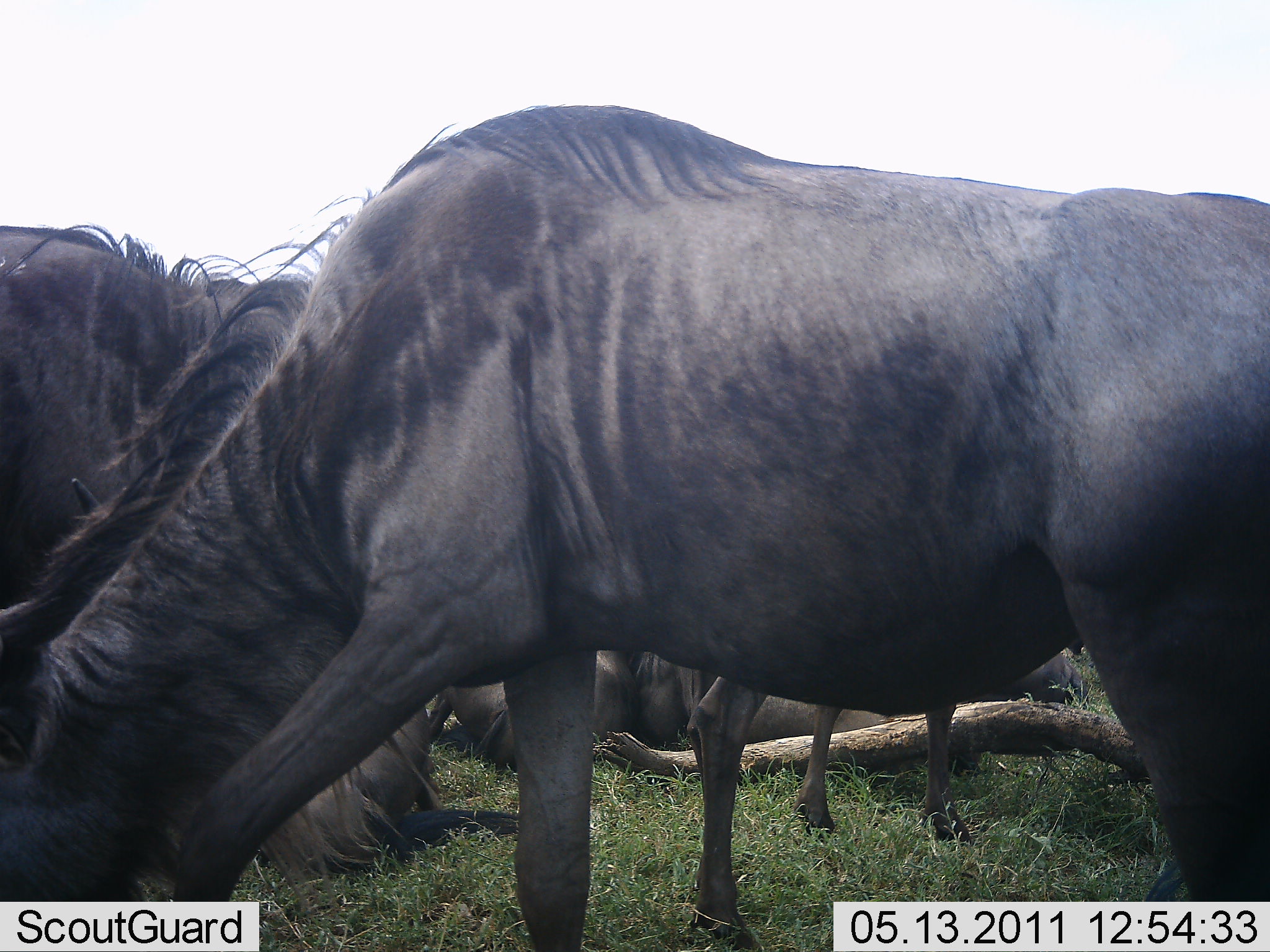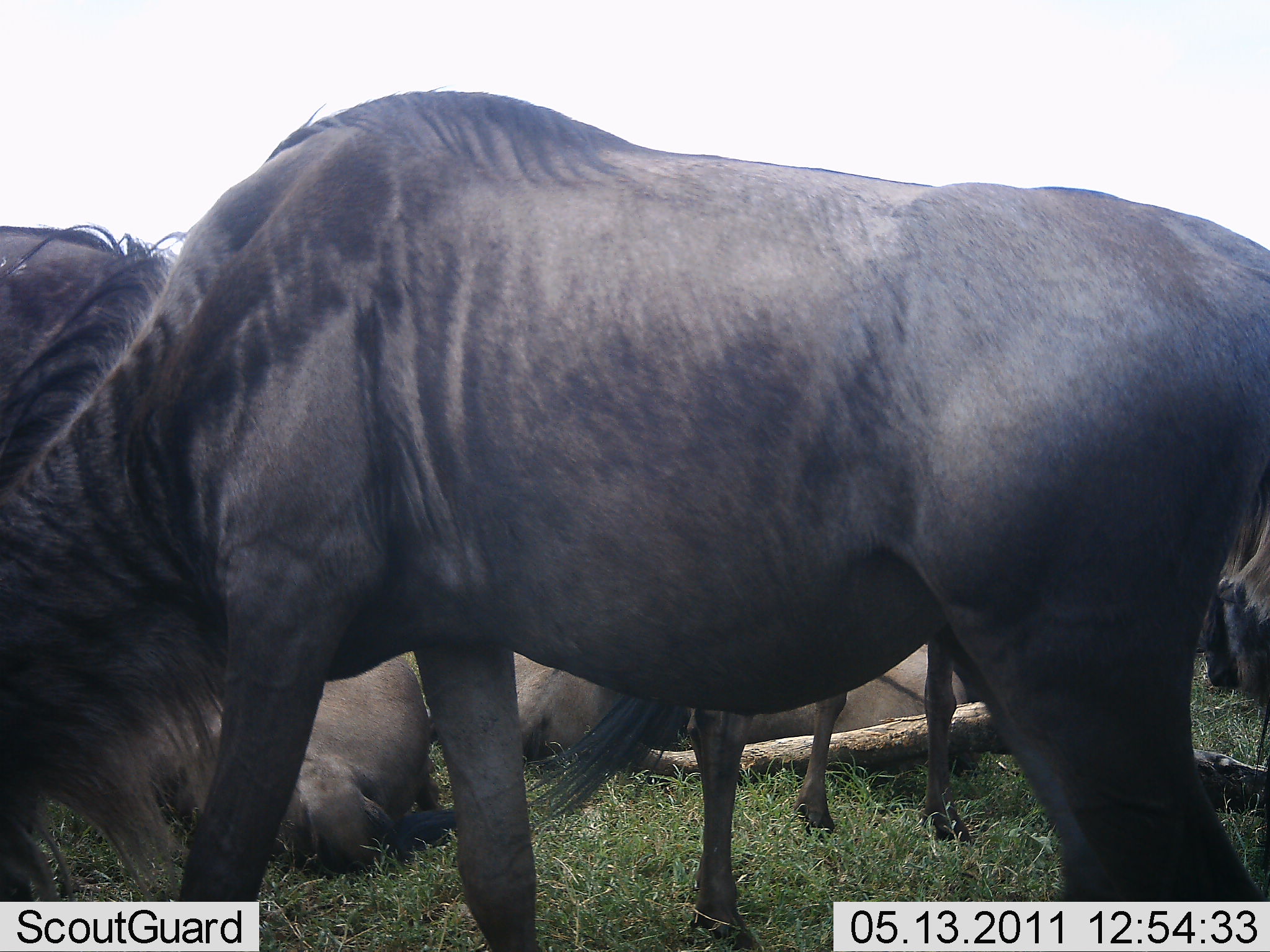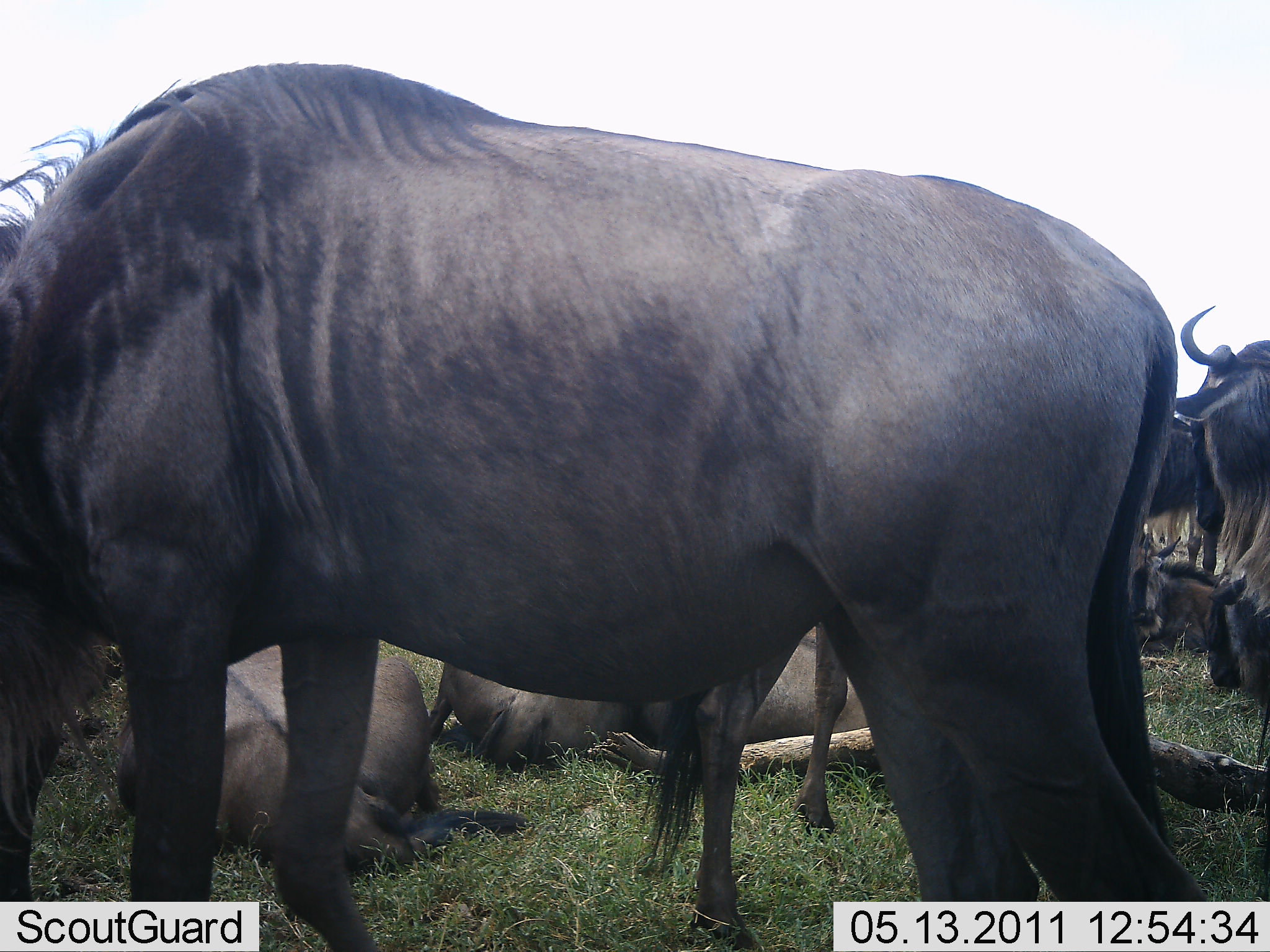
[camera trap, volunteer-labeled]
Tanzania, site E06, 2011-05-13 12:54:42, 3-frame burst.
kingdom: Animalia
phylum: Chordata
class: Mammalia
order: Artiodactyla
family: Bovidae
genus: Connochaetes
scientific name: Connochaetes taurinus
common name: blue wildebeest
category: wildebeest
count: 8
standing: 67%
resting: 100%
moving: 33%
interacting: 8%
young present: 0%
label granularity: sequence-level